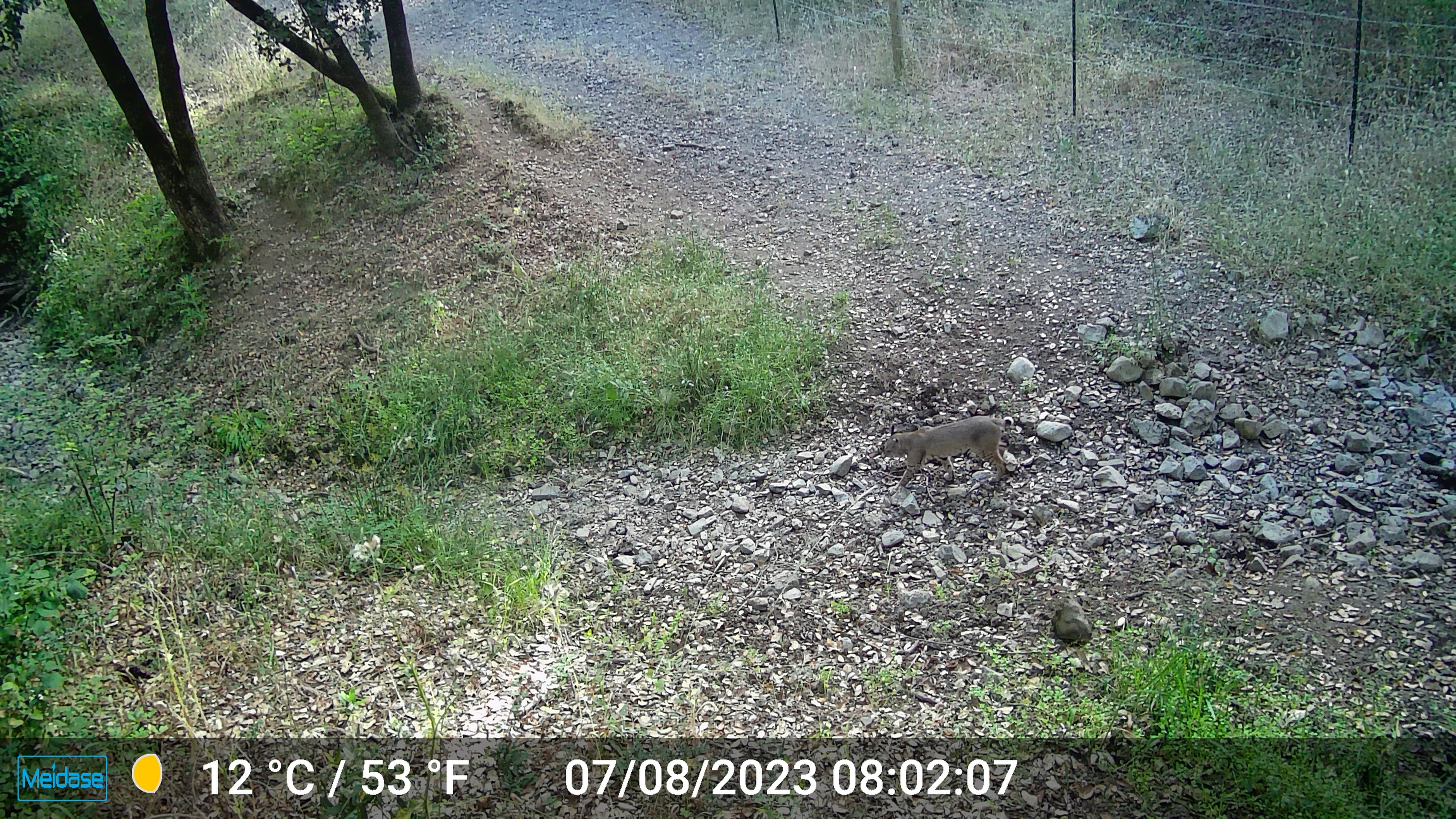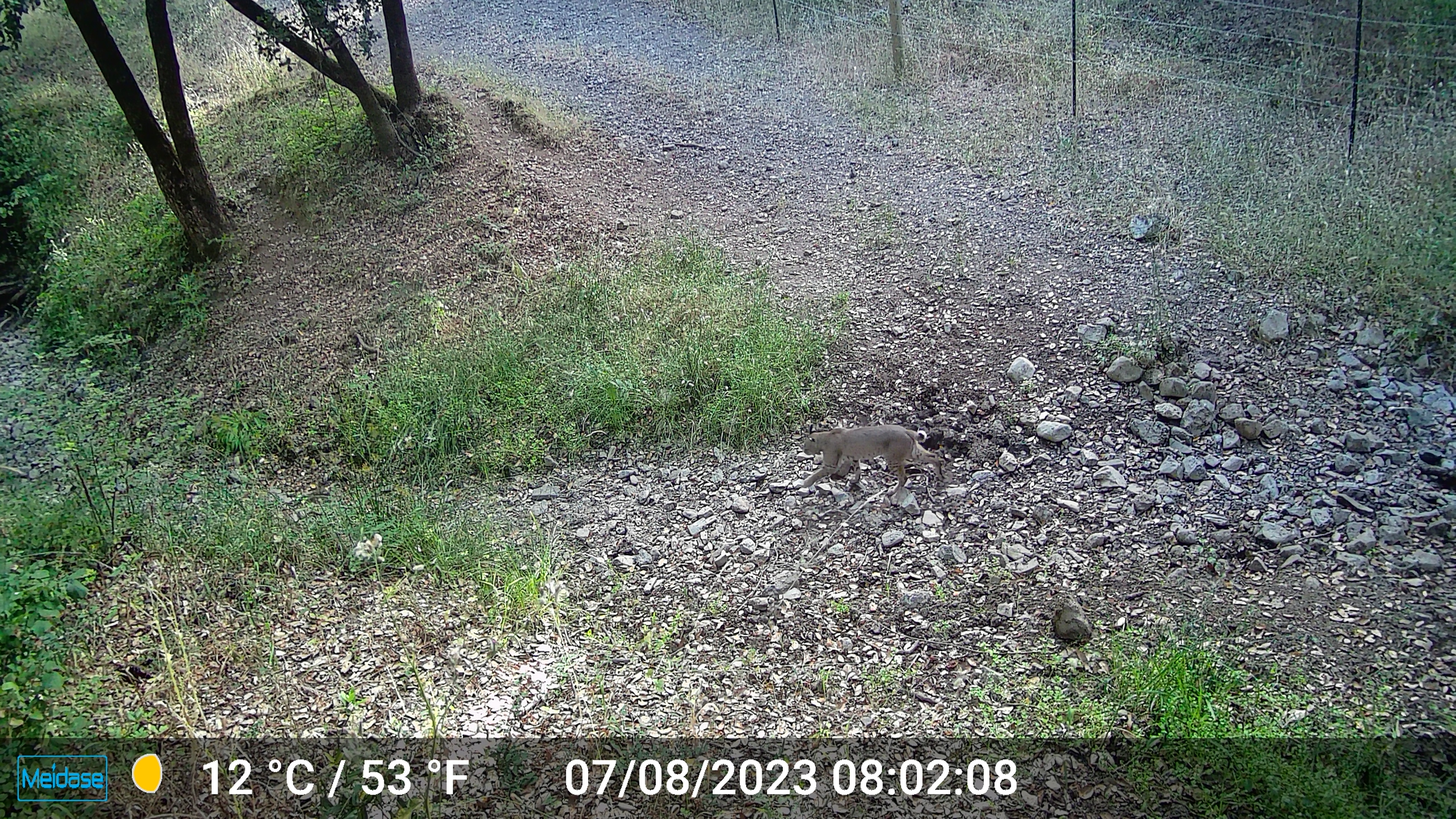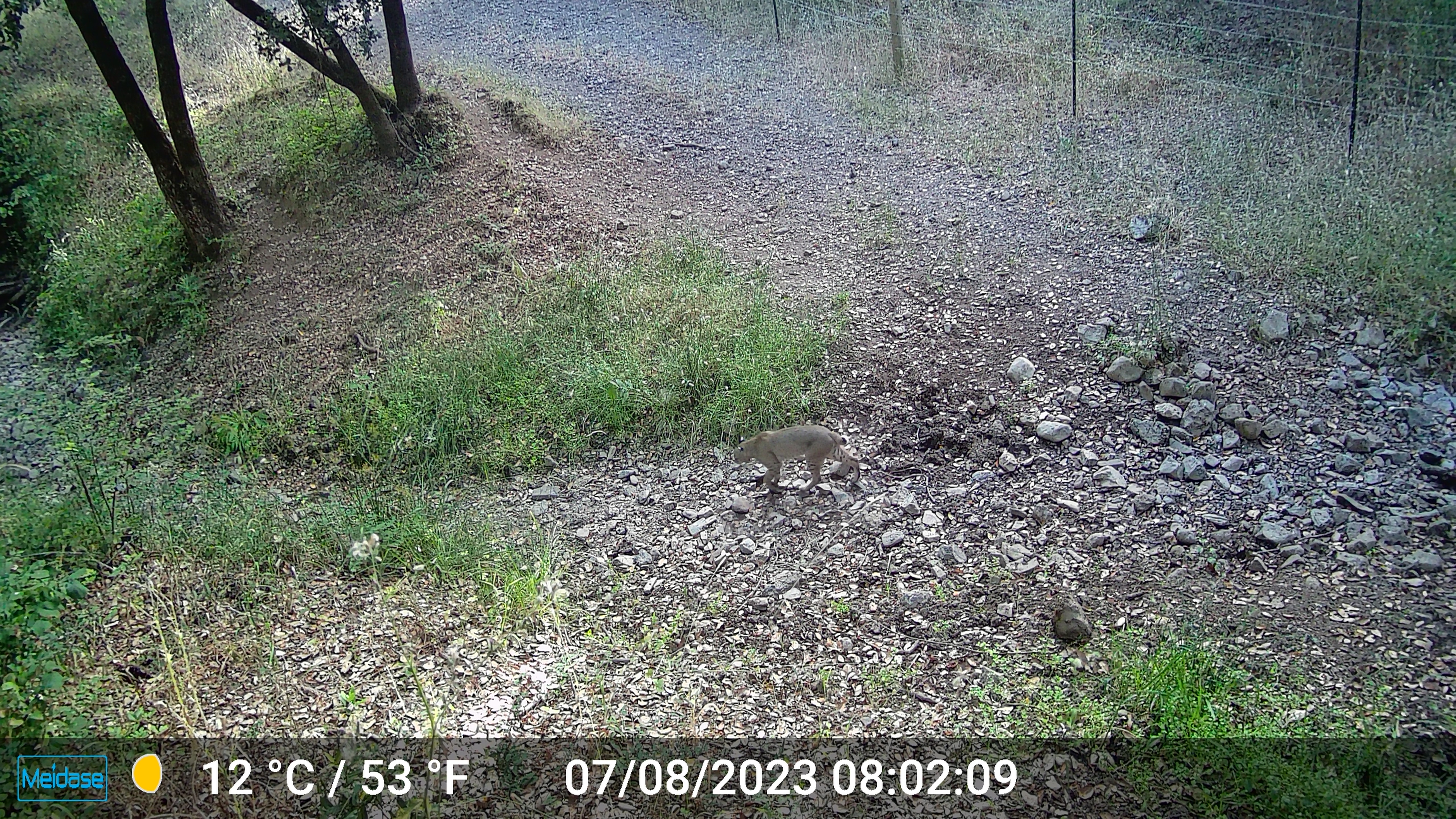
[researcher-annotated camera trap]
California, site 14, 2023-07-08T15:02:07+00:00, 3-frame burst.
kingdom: Animalia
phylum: Chordata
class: Mammalia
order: Carnivora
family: Felidae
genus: Lynx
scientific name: Lynx rufus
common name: bobcat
Bobcat (Lynx rufus).